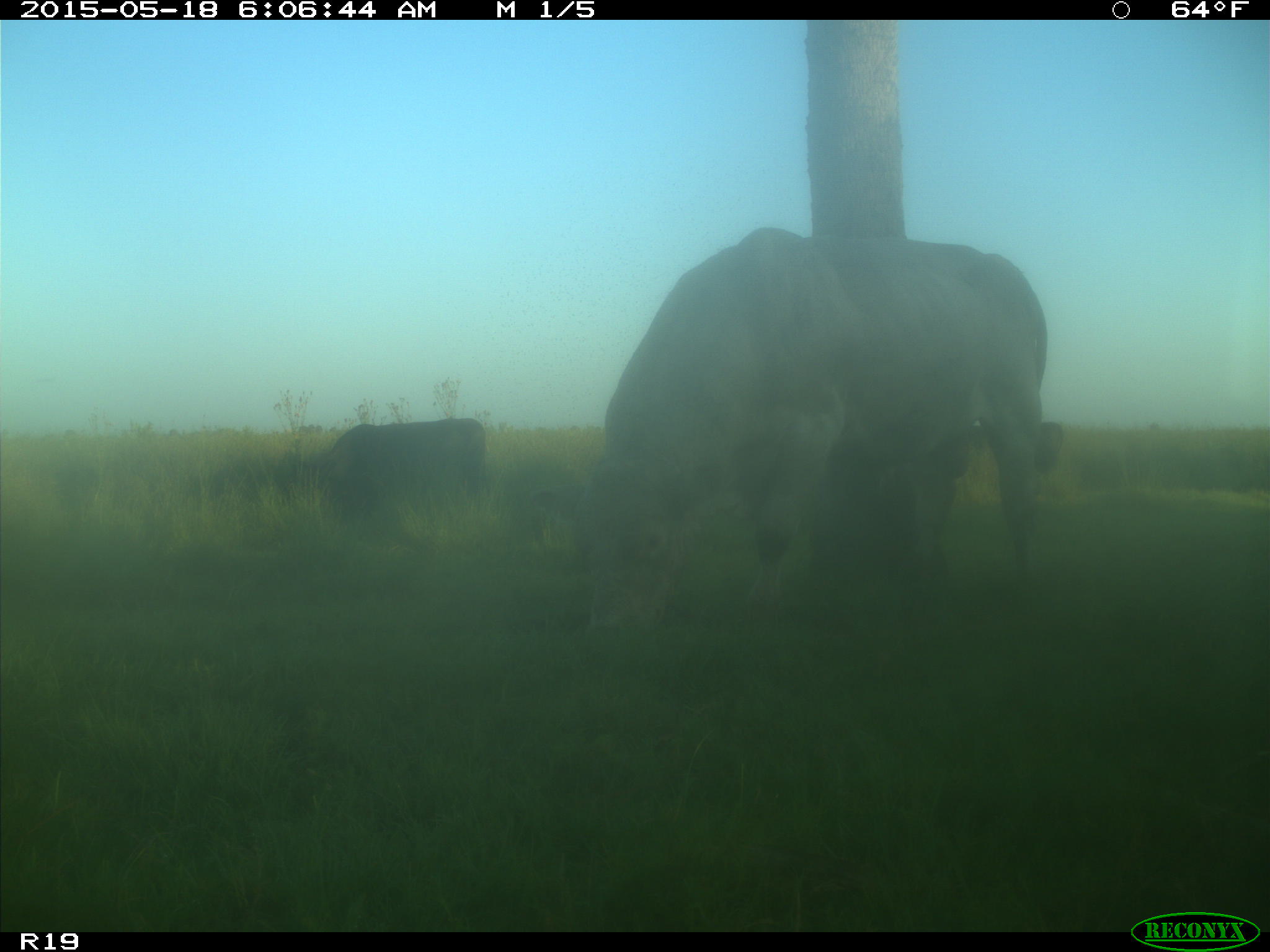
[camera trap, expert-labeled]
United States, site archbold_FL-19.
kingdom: Animalia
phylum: Chordata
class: Mammalia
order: Artiodactyla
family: Bovidae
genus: Bos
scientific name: Bos taurus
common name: domestic cow